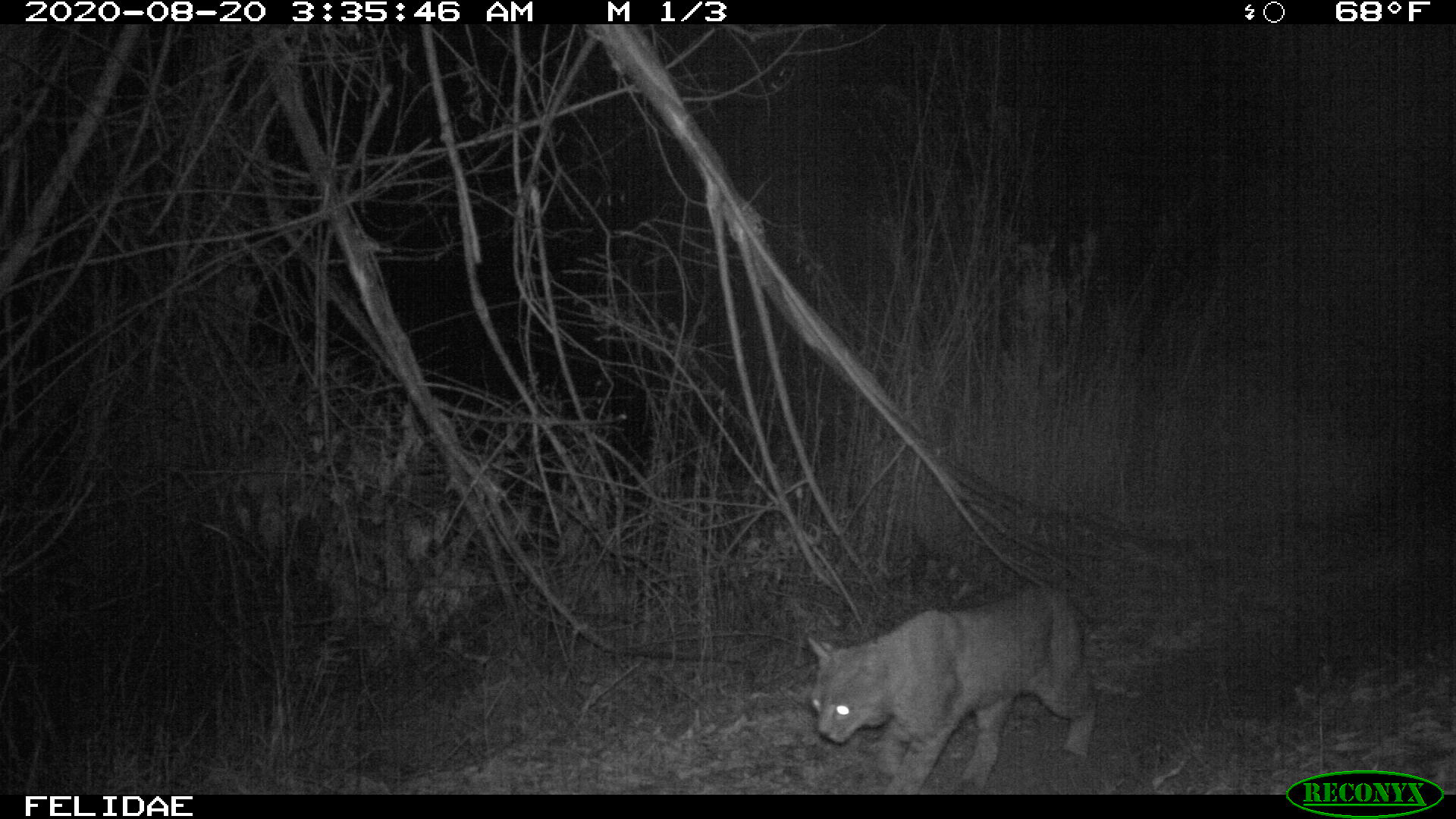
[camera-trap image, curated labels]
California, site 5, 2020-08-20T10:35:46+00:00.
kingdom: Animalia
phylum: Chordata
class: Mammalia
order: Carnivora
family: Felidae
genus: Lynx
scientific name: Lynx rufus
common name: bobcat